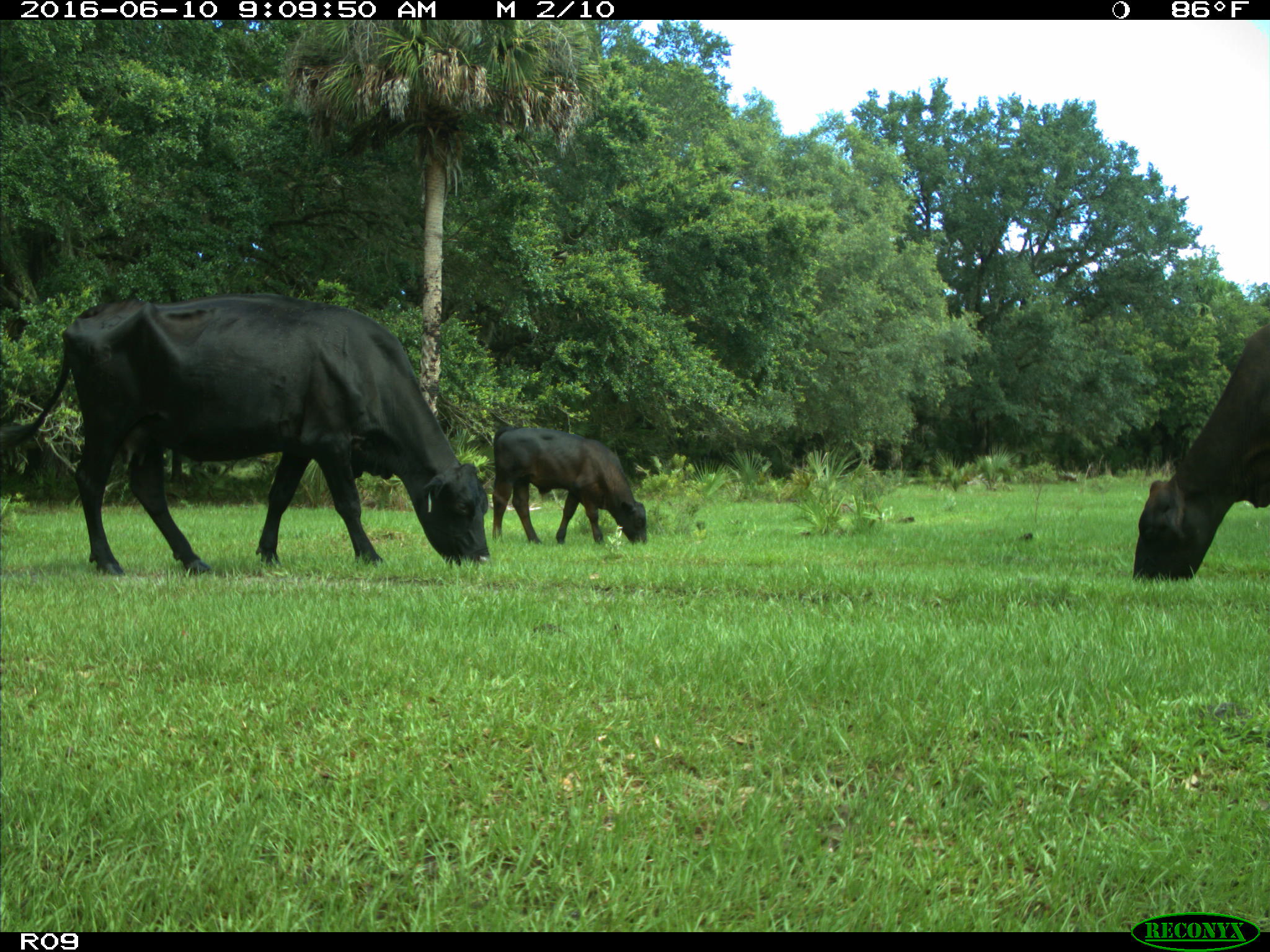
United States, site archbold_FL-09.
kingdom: Animalia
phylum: Chordata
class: Mammalia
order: Artiodactyla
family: Bovidae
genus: Bos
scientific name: Bos taurus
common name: domestic cow